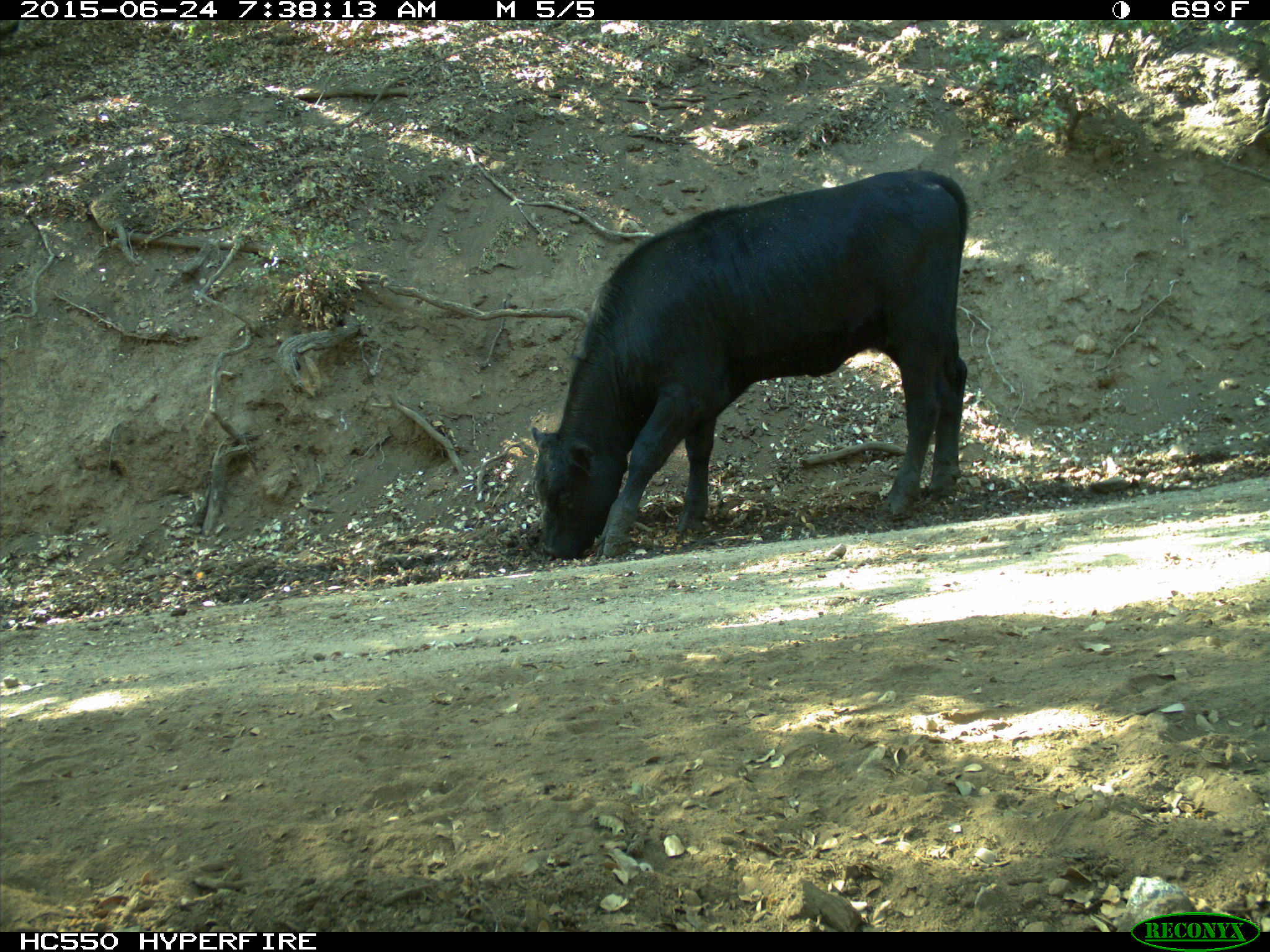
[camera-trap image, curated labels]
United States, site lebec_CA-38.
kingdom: Animalia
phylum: Chordata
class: Mammalia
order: Artiodactyla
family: Bovidae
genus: Bos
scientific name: Bos taurus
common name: domestic cow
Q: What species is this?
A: Bos taurus (domestic cow).